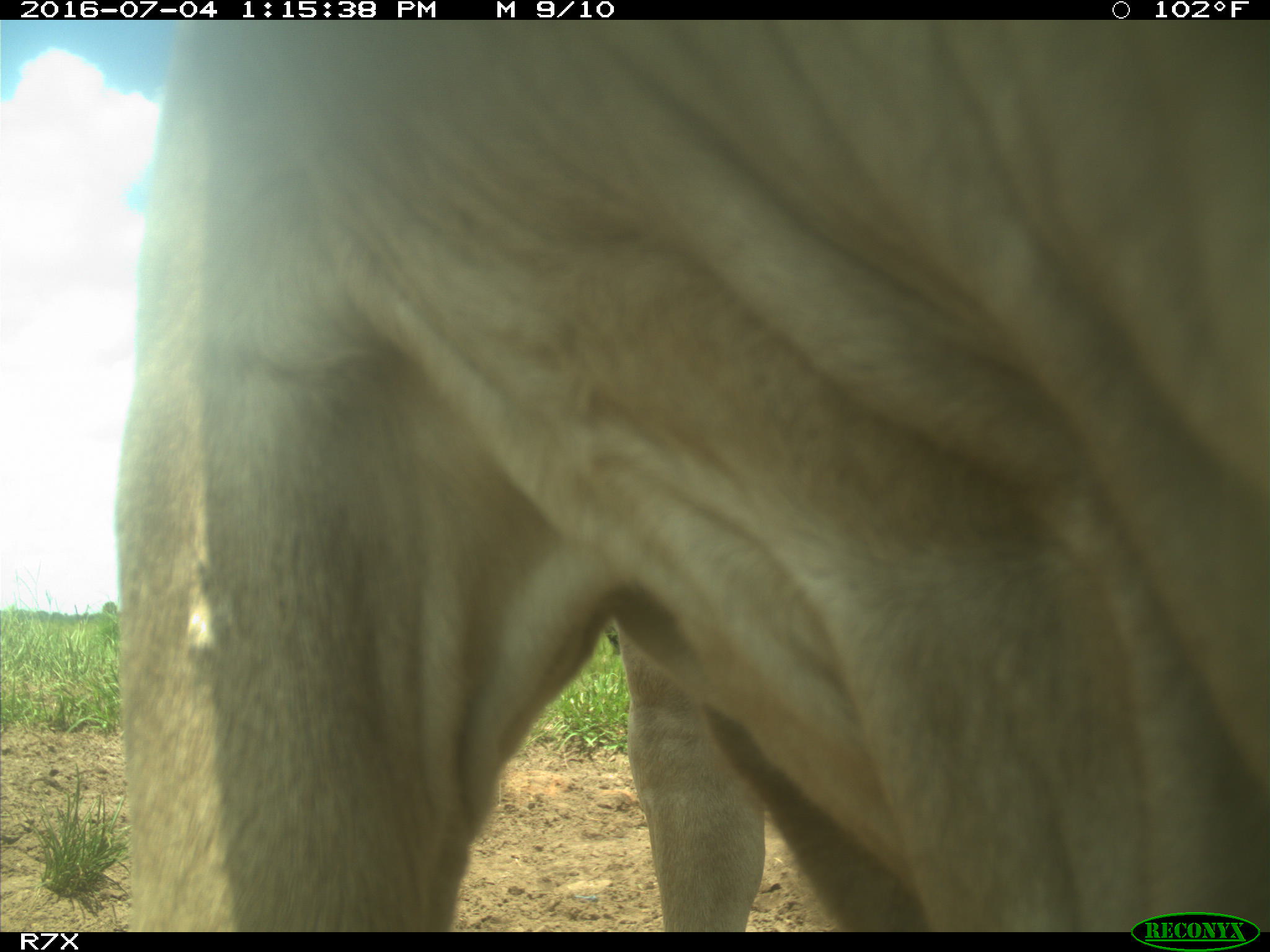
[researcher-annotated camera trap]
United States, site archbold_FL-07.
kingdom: Animalia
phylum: Chordata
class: Mammalia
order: Artiodactyla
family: Bovidae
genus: Bos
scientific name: Bos taurus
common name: domestic cow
Bos taurus (domestic cow).